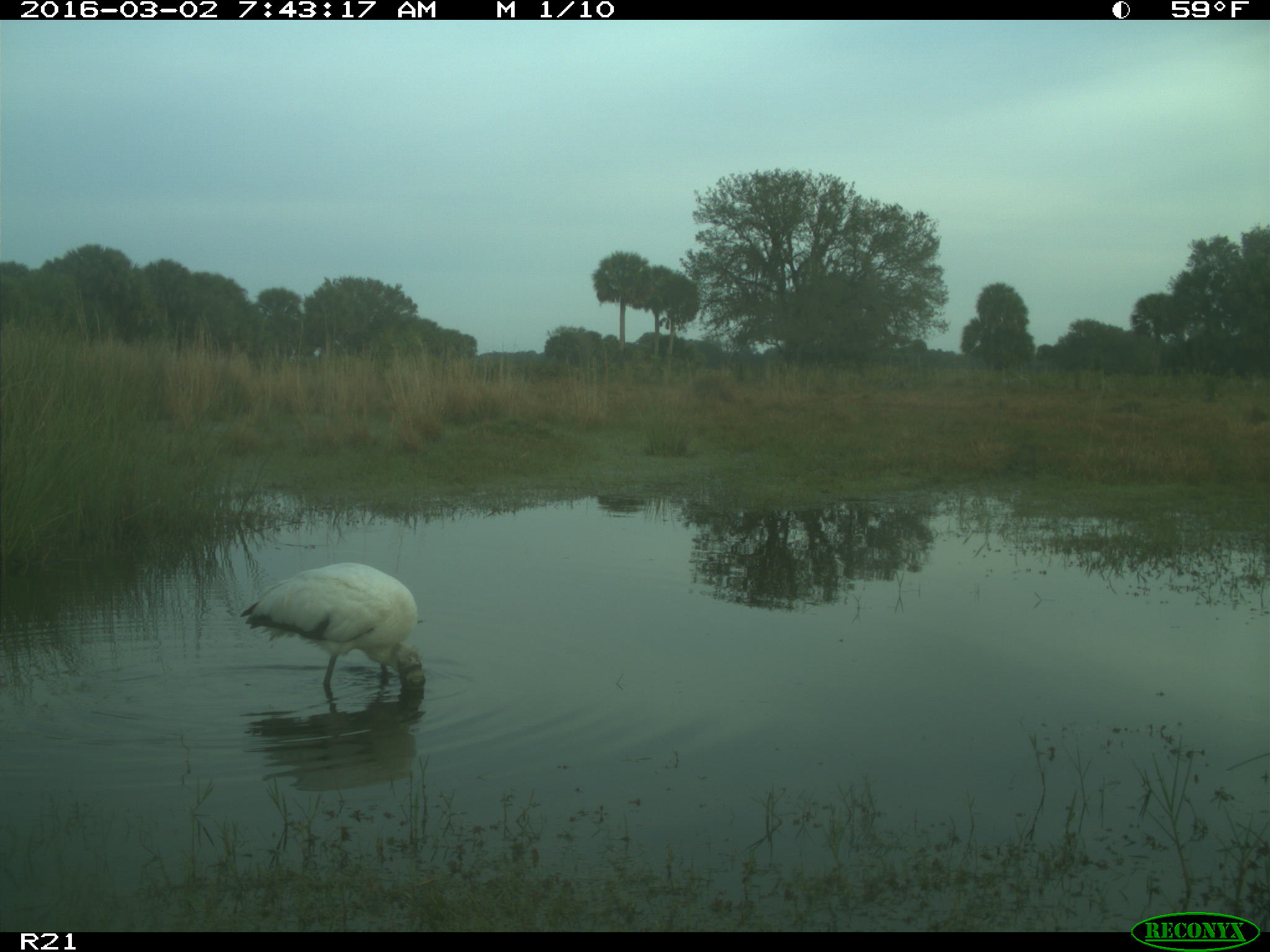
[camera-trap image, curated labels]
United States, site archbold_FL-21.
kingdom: Animalia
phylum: Chordata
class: Aves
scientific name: Aves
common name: birds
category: unidentified bird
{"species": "unidentified bird (birds) (Aves)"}